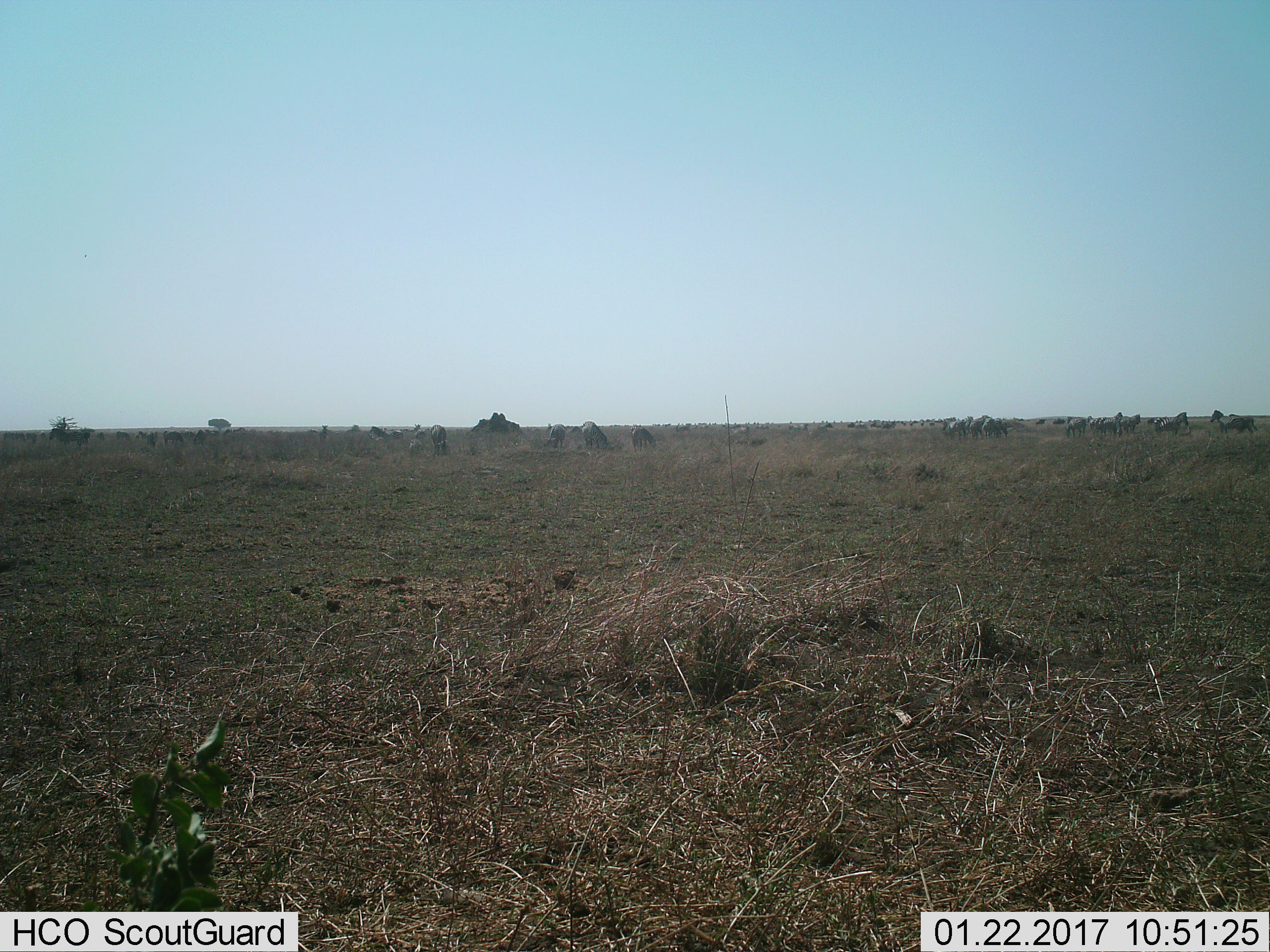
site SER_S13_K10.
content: unidentified animal